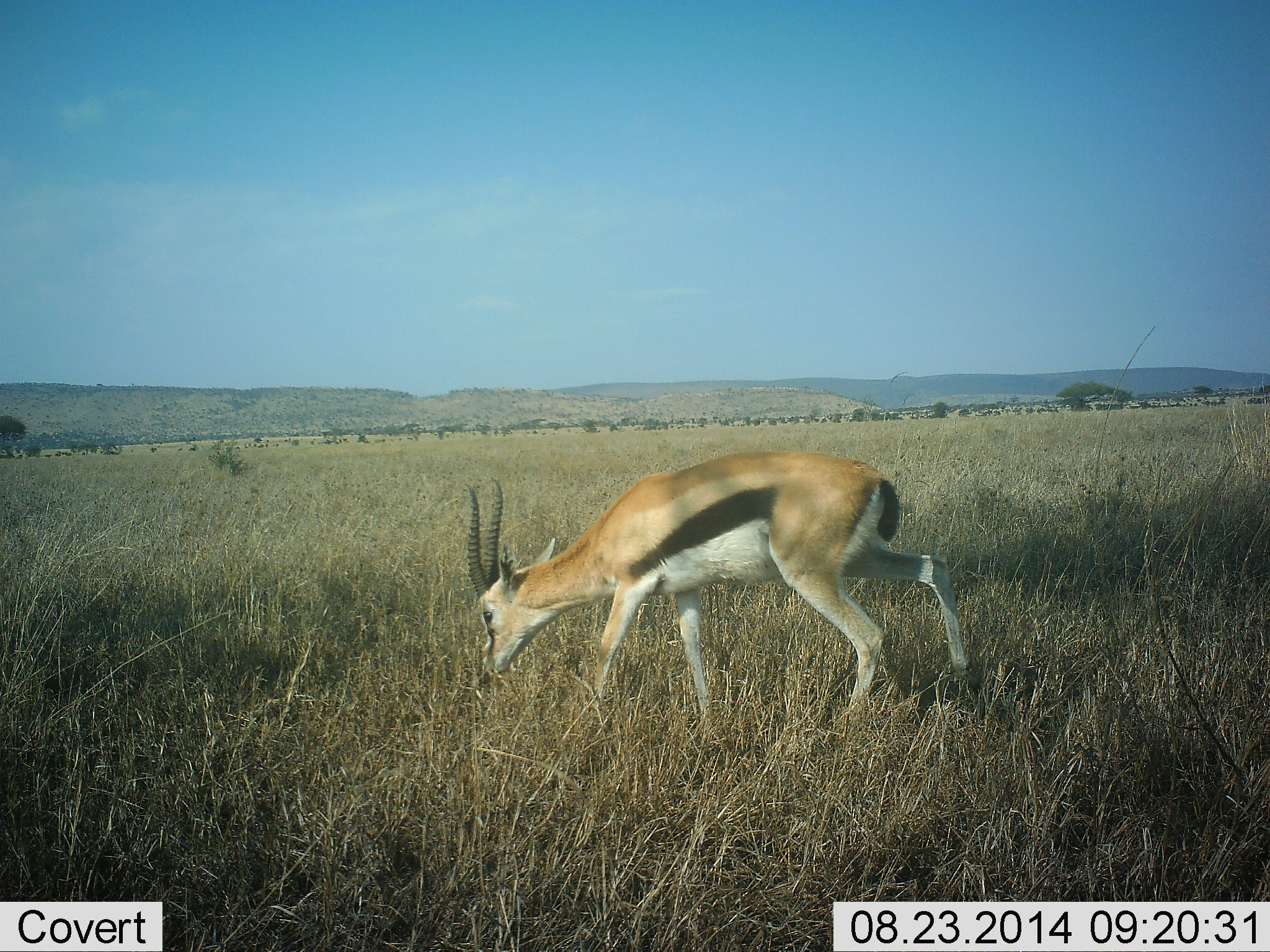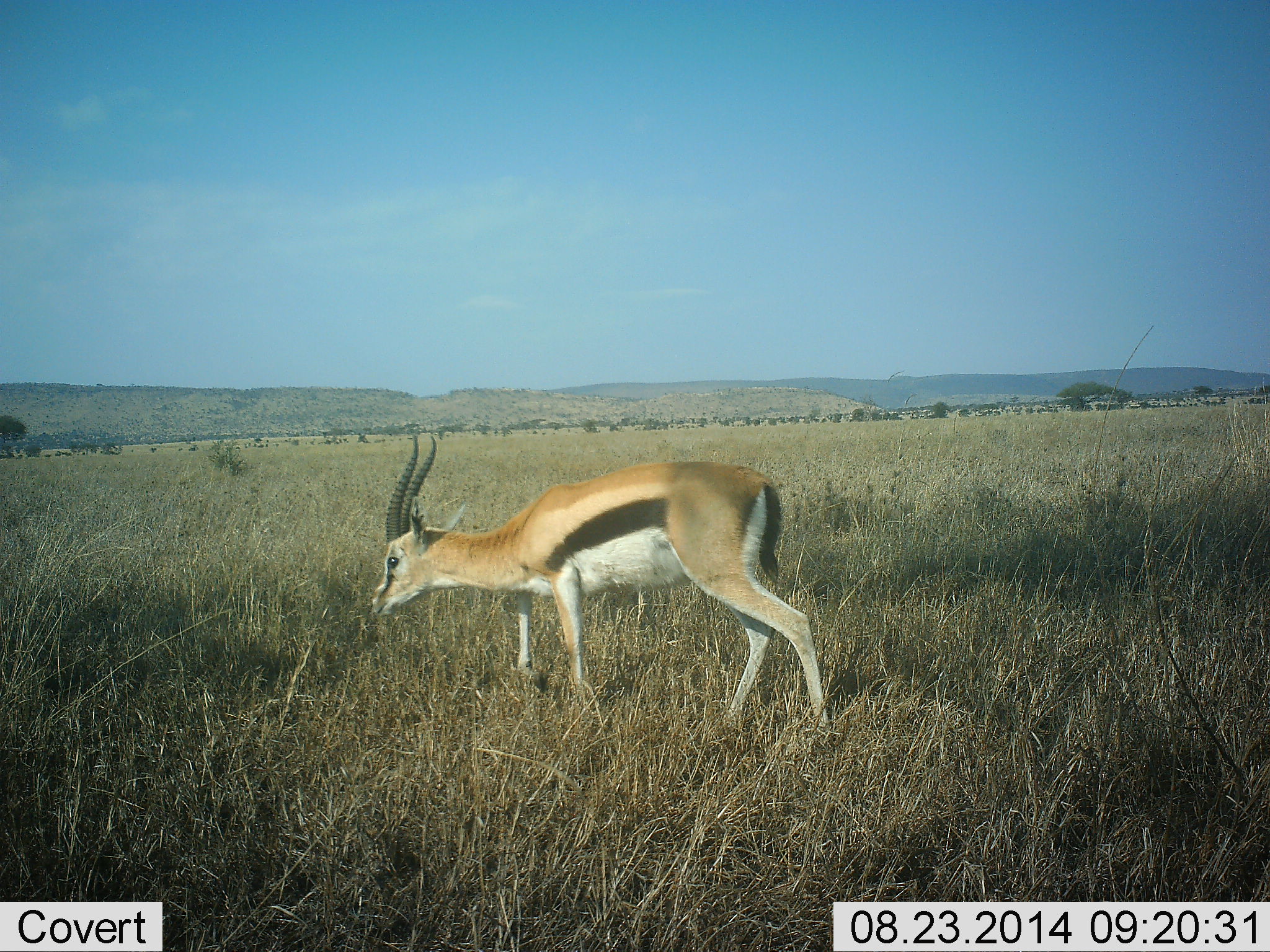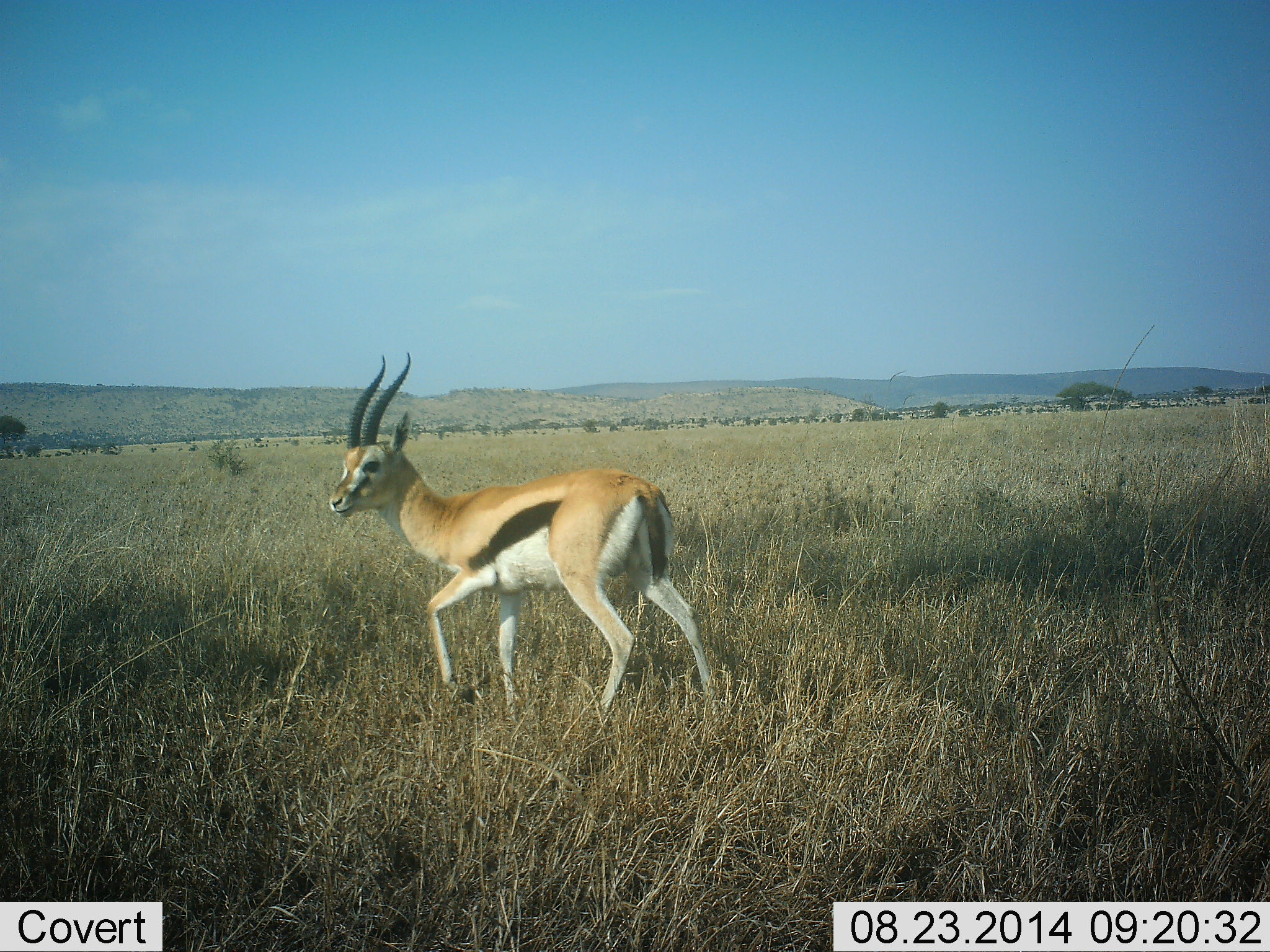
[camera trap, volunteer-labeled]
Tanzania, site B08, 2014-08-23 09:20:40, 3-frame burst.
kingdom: Animalia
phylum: Chordata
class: Mammalia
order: Artiodactyla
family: Bovidae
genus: Eudorcas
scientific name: Eudorcas thomsonii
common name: thomson's gazelle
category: gazellethomsons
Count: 1.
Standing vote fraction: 0%.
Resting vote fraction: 0%.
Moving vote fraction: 90%.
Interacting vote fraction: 0%.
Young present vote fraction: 0%.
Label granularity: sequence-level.